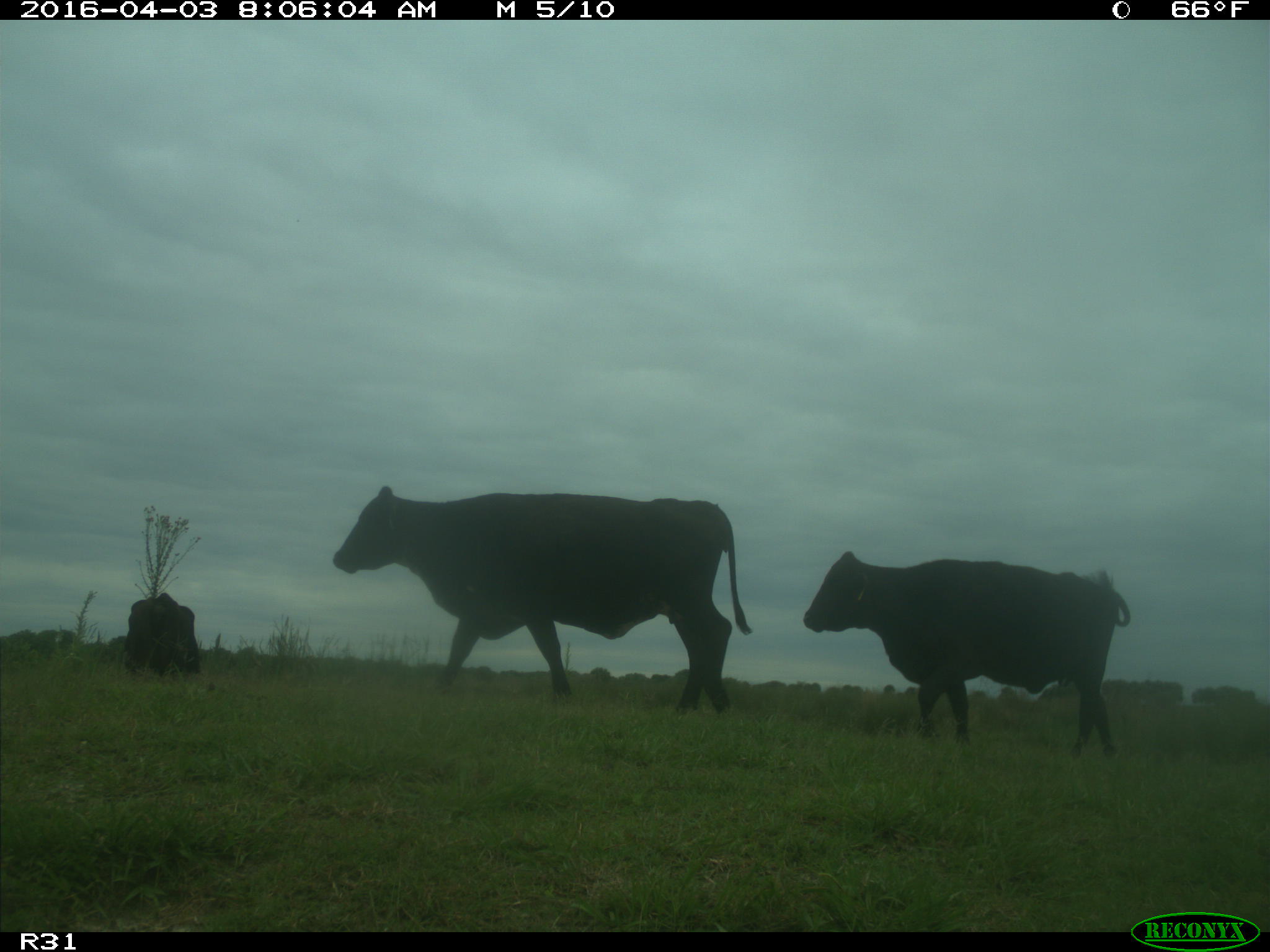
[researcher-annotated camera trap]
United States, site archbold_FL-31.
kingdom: Animalia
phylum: Chordata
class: Mammalia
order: Artiodactyla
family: Bovidae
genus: Bos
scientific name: Bos taurus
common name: domestic cow